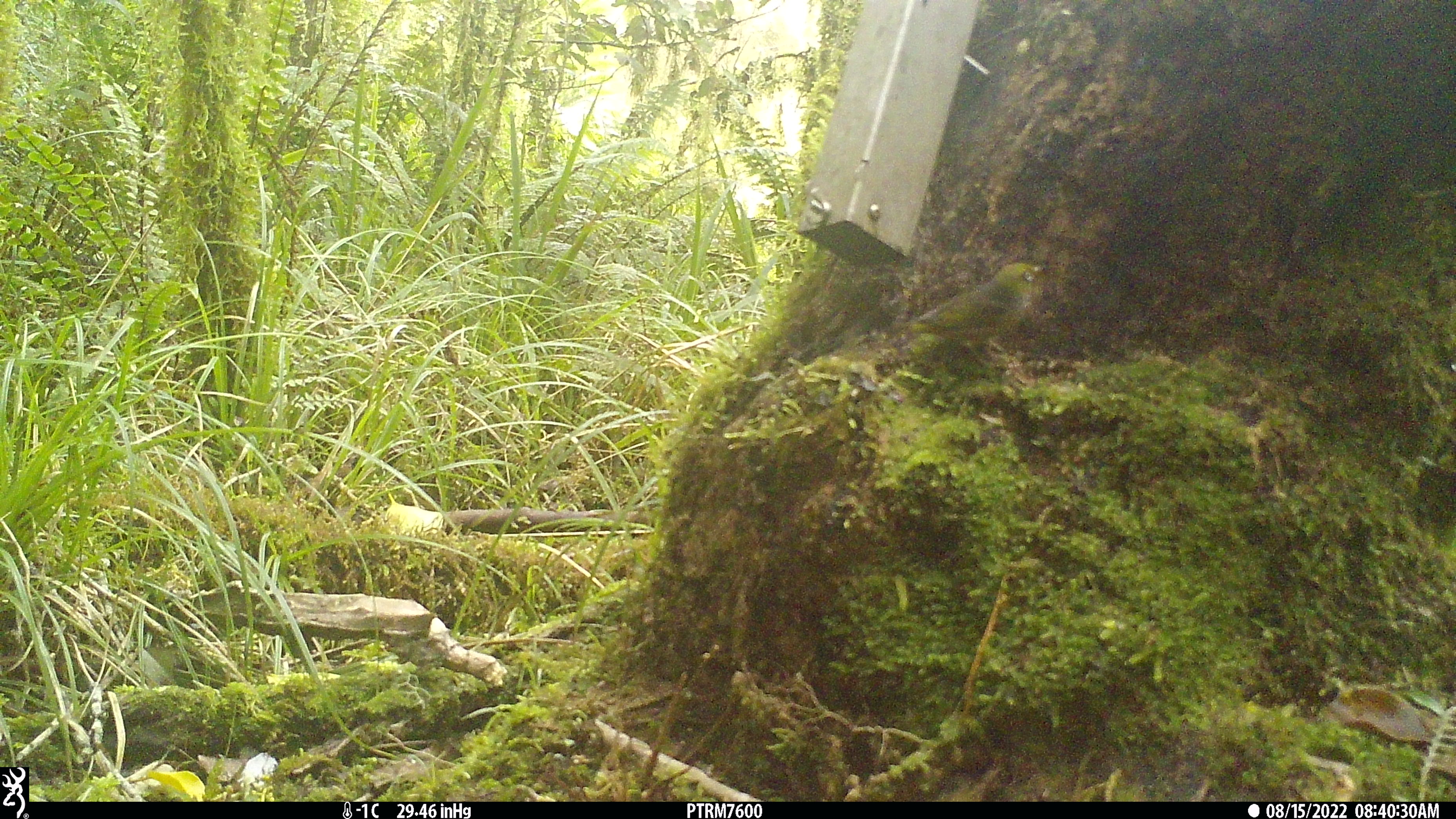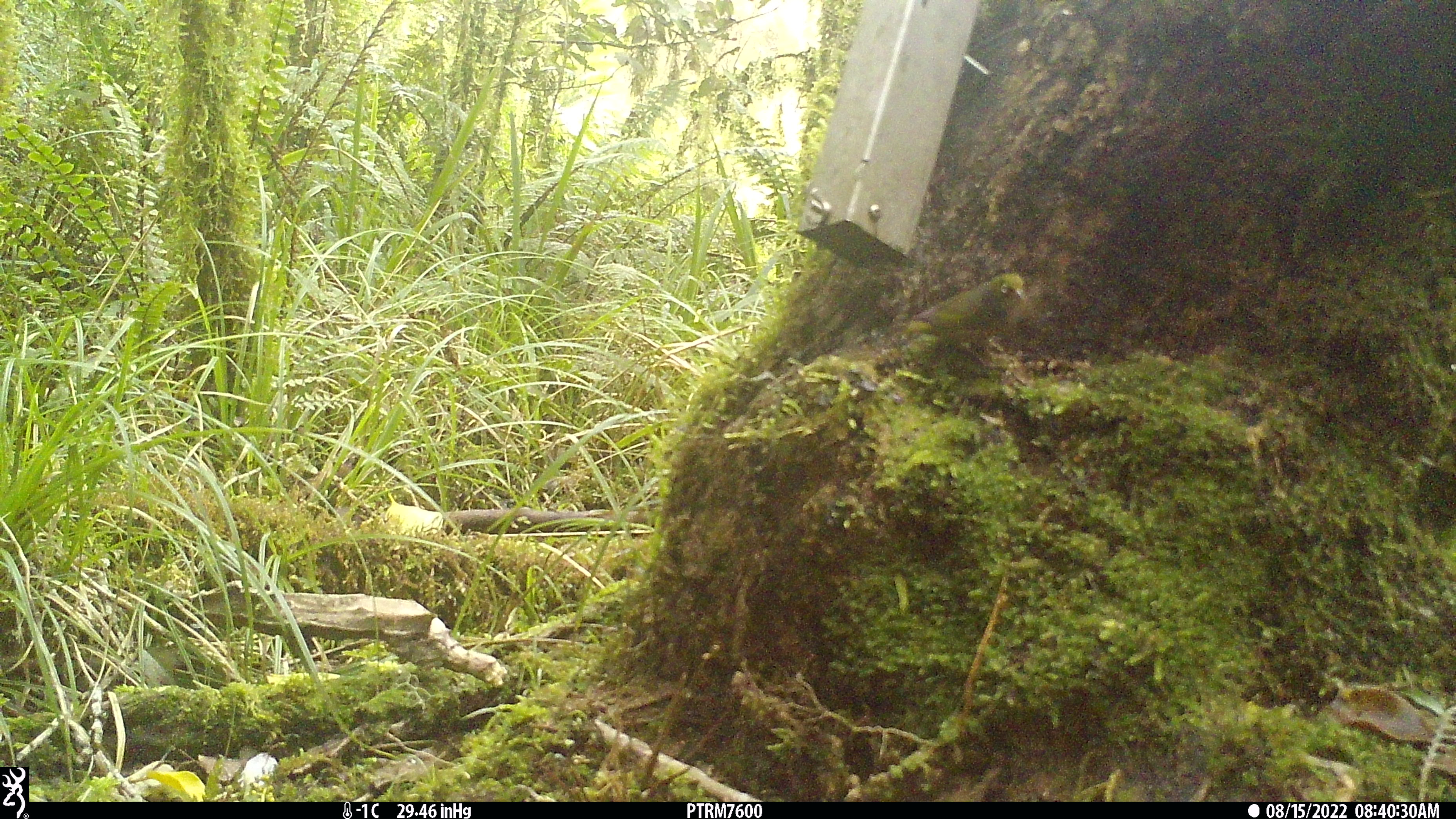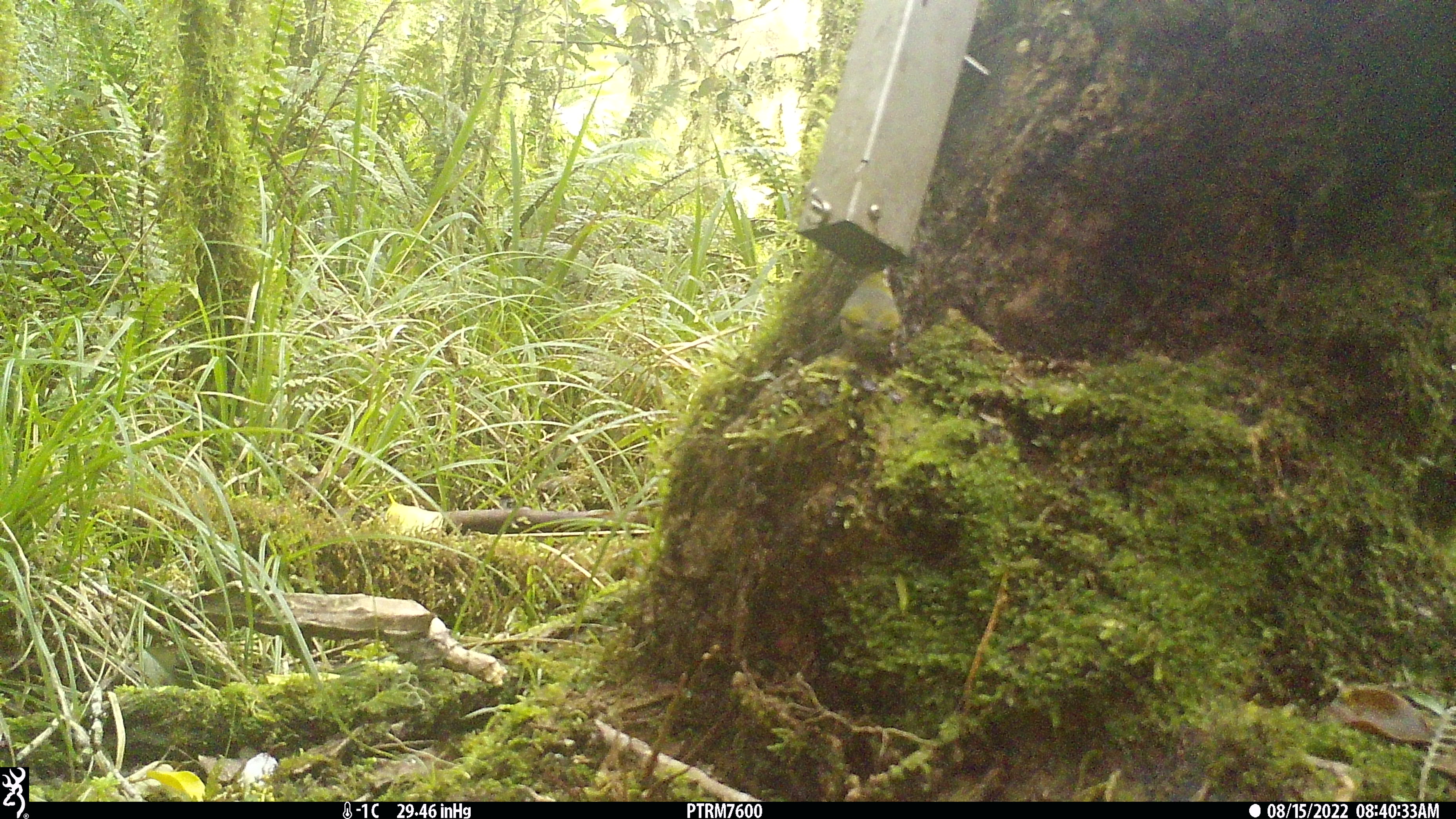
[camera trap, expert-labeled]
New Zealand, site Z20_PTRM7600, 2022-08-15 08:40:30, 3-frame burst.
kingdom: Animalia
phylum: Chordata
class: Aves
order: Passeriformes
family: Zosteropidae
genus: Zosterops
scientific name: Zosterops lateralis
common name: silvereye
Silvereye (Zosterops lateralis).